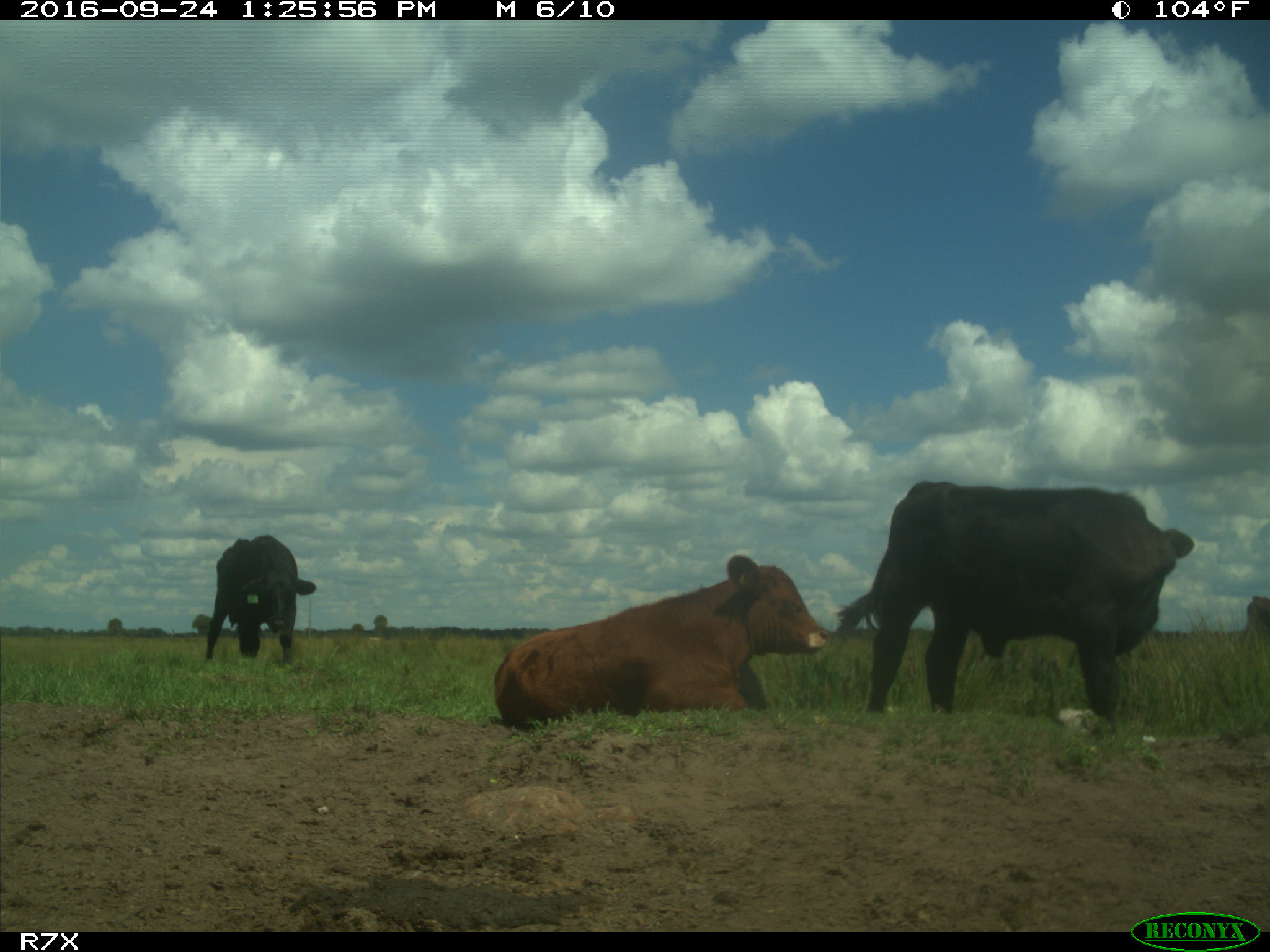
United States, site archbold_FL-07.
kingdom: Animalia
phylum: Chordata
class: Mammalia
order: Artiodactyla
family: Bovidae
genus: Bos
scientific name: Bos taurus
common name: domestic cow